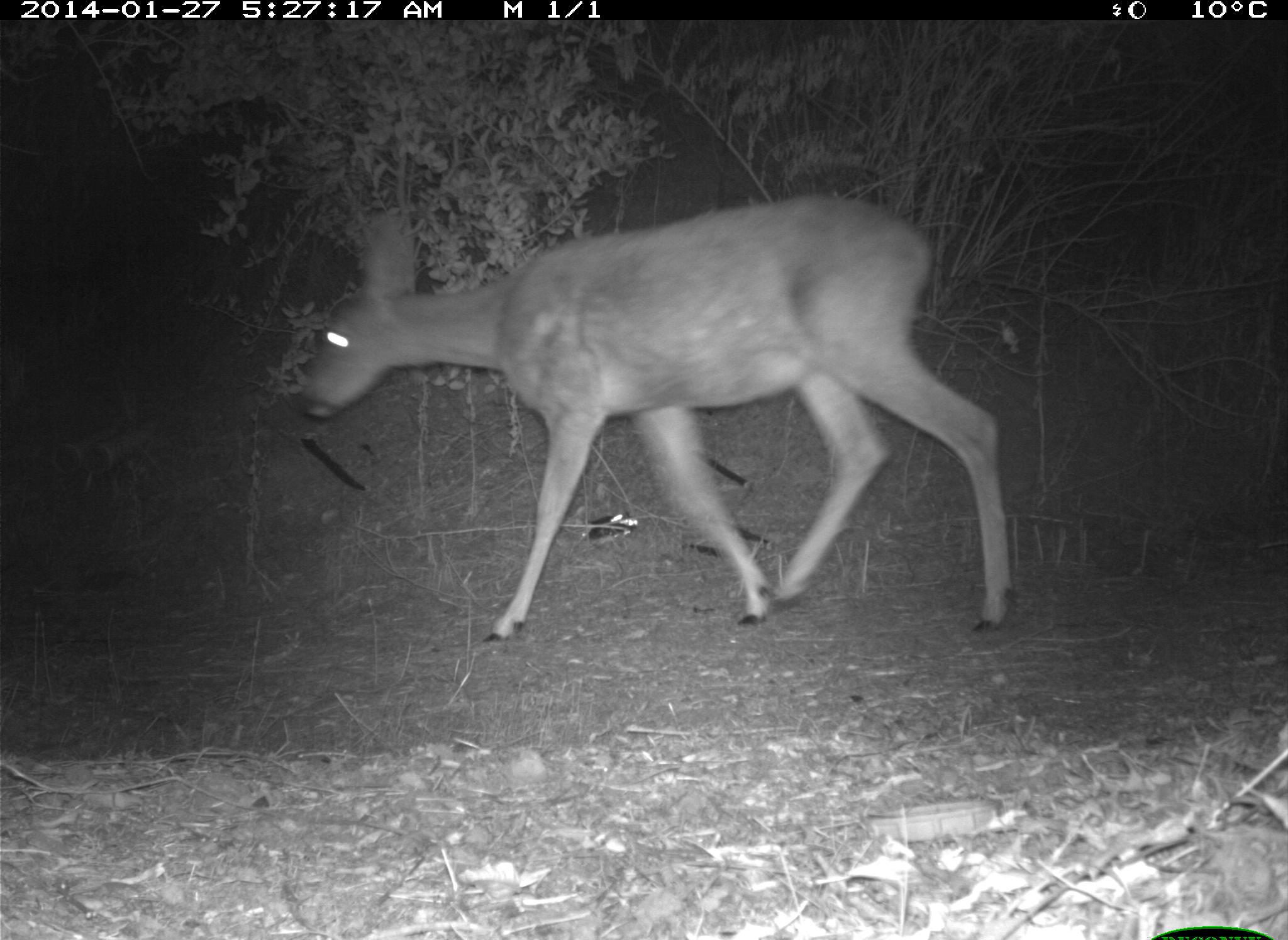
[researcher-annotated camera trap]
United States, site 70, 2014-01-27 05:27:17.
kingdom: Animalia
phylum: Chordata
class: Mammalia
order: Artiodactyla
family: Cervidae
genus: Odocoileus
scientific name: Odocoileus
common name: deer